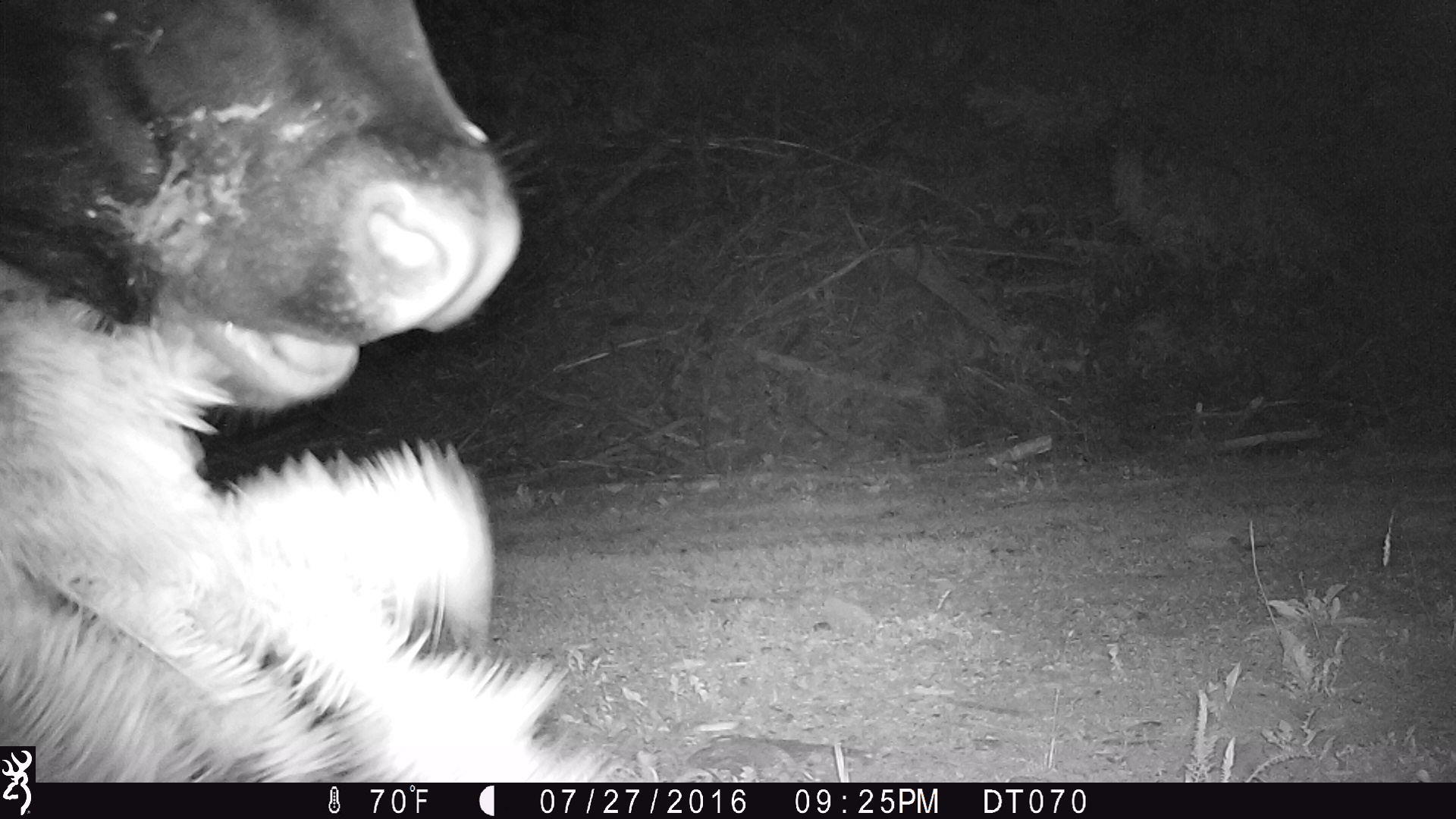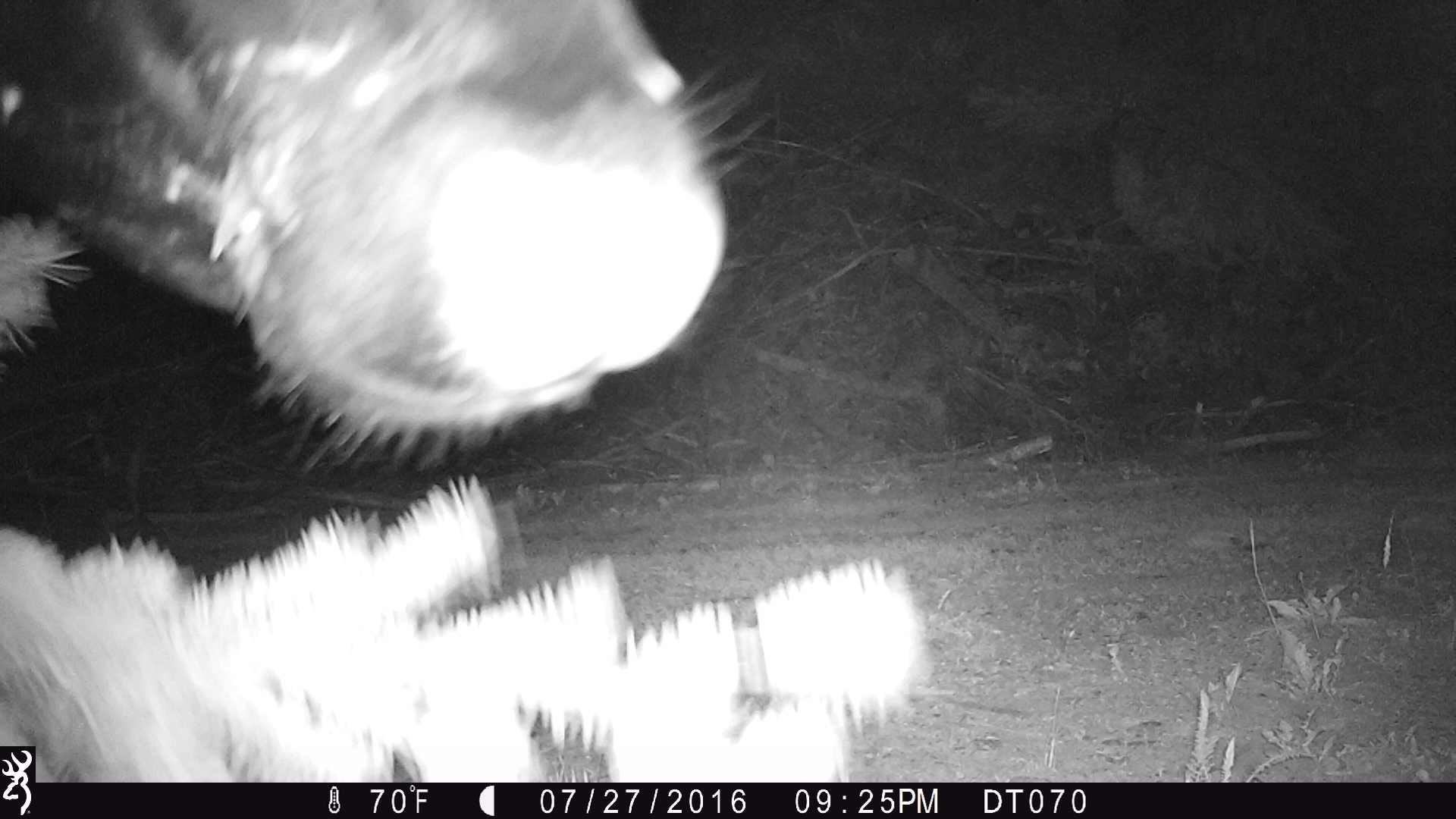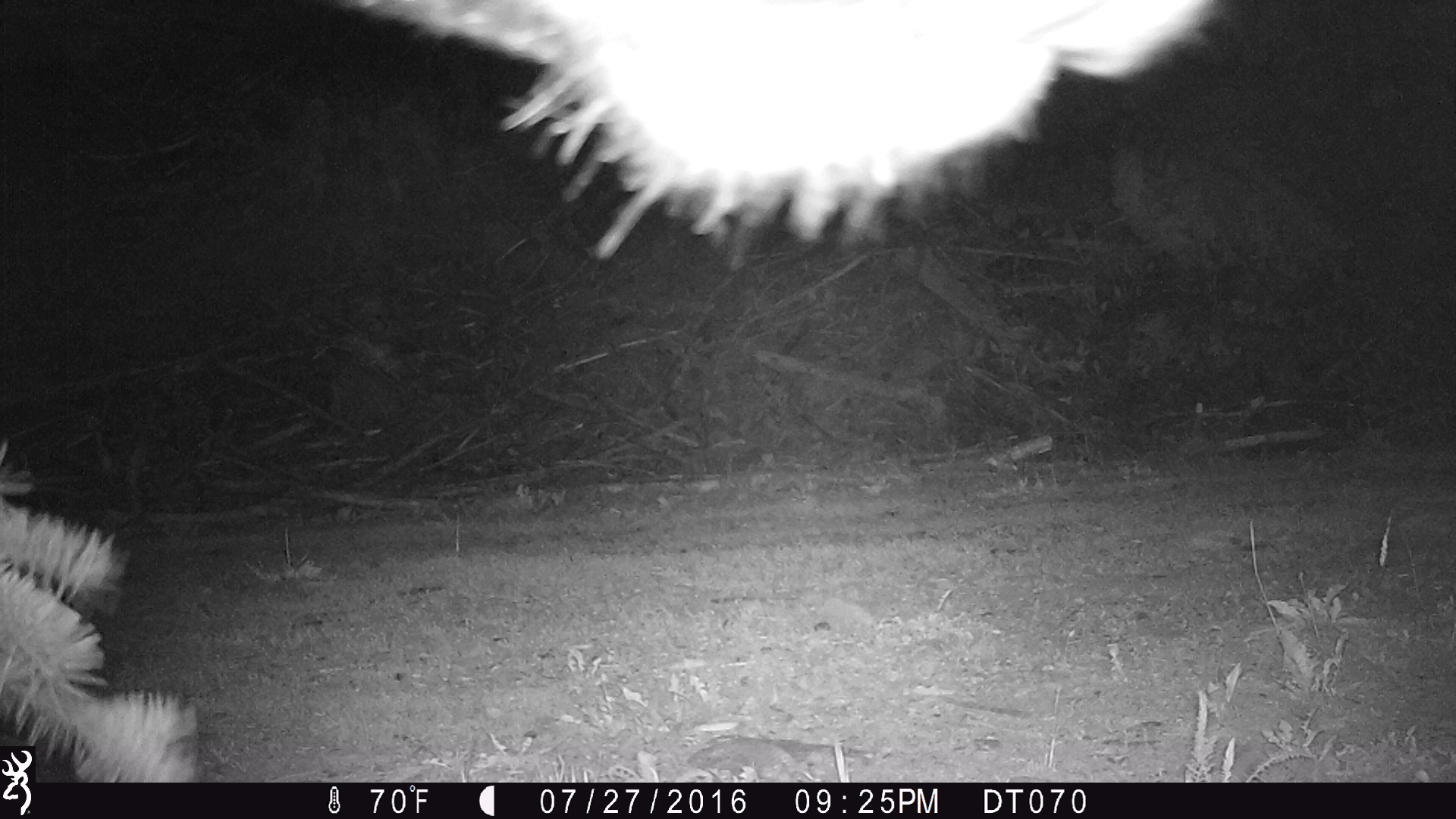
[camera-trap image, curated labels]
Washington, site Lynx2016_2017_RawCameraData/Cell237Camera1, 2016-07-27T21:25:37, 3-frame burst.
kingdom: Animalia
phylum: Chordata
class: Mammalia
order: Artiodactyla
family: Bovidae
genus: Bos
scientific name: Bos taurus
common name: domestic cattle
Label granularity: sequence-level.